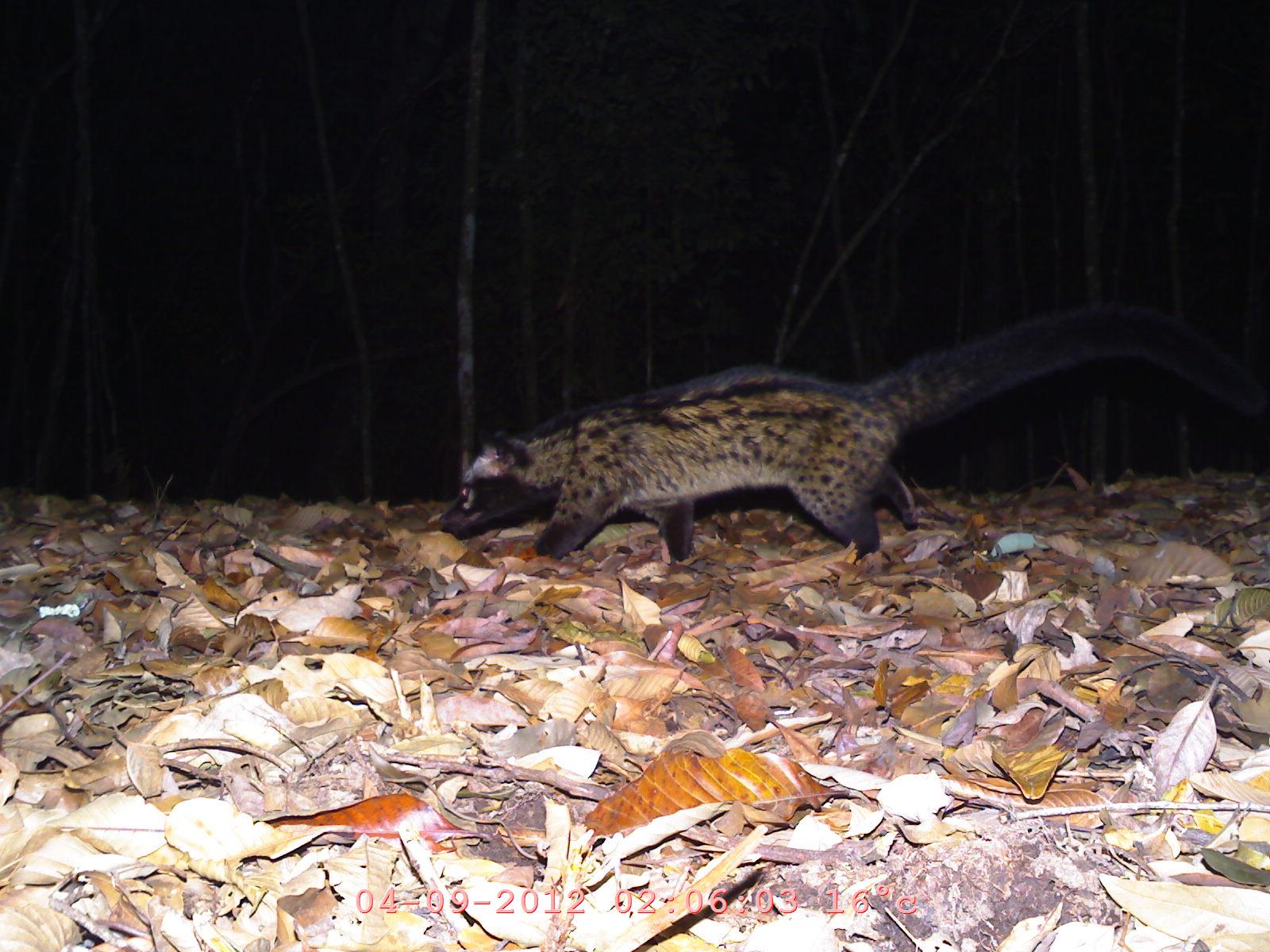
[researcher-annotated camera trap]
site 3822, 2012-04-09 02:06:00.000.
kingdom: Animalia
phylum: Chordata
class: Mammalia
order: Carnivora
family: Viverridae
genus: Paradoxurus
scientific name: Paradoxurus hermaphroditus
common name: asian palm civet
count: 1